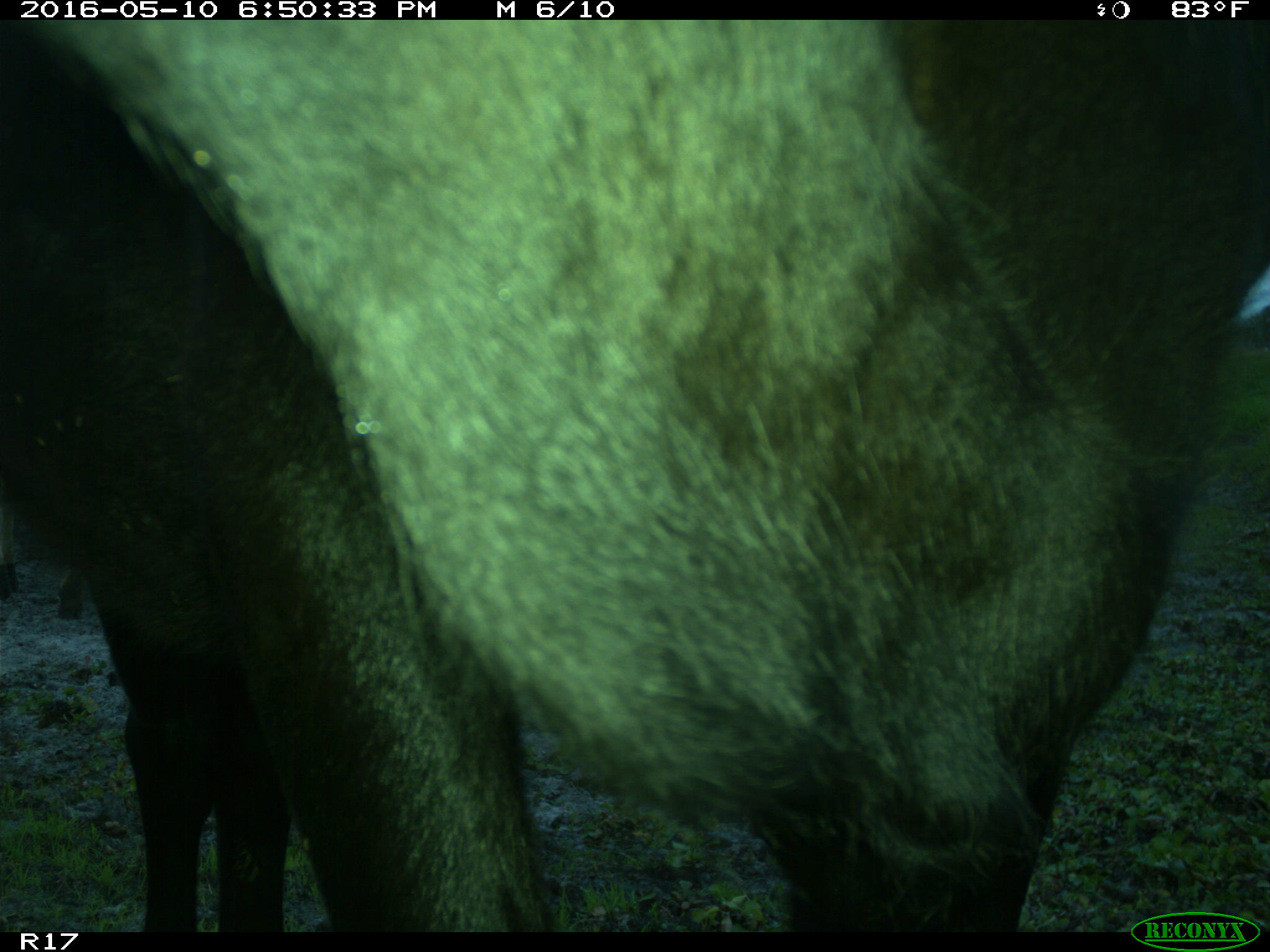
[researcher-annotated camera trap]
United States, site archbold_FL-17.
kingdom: Animalia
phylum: Chordata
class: Mammalia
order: Artiodactyla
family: Bovidae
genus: Bos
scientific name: Bos taurus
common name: domestic cow